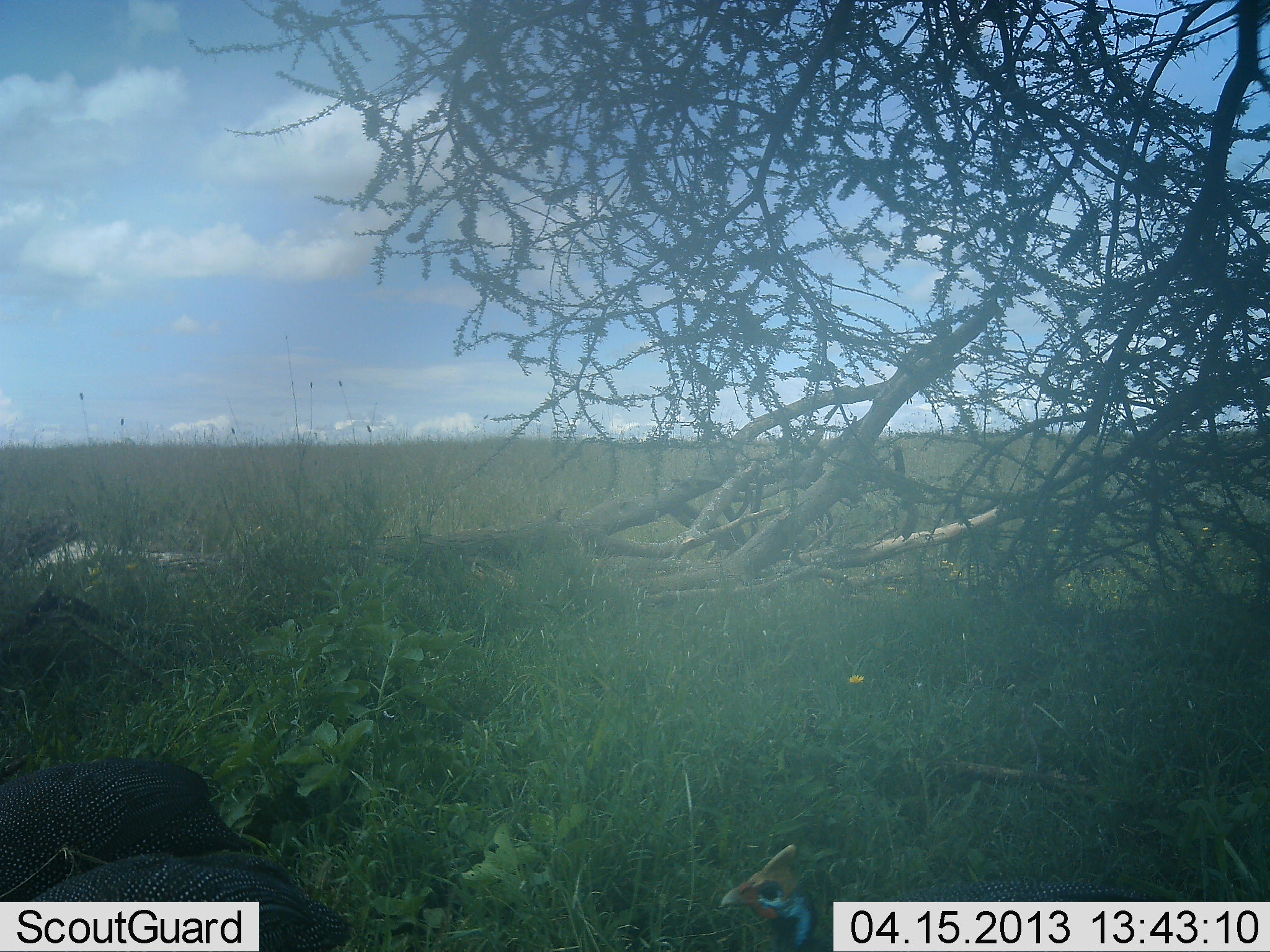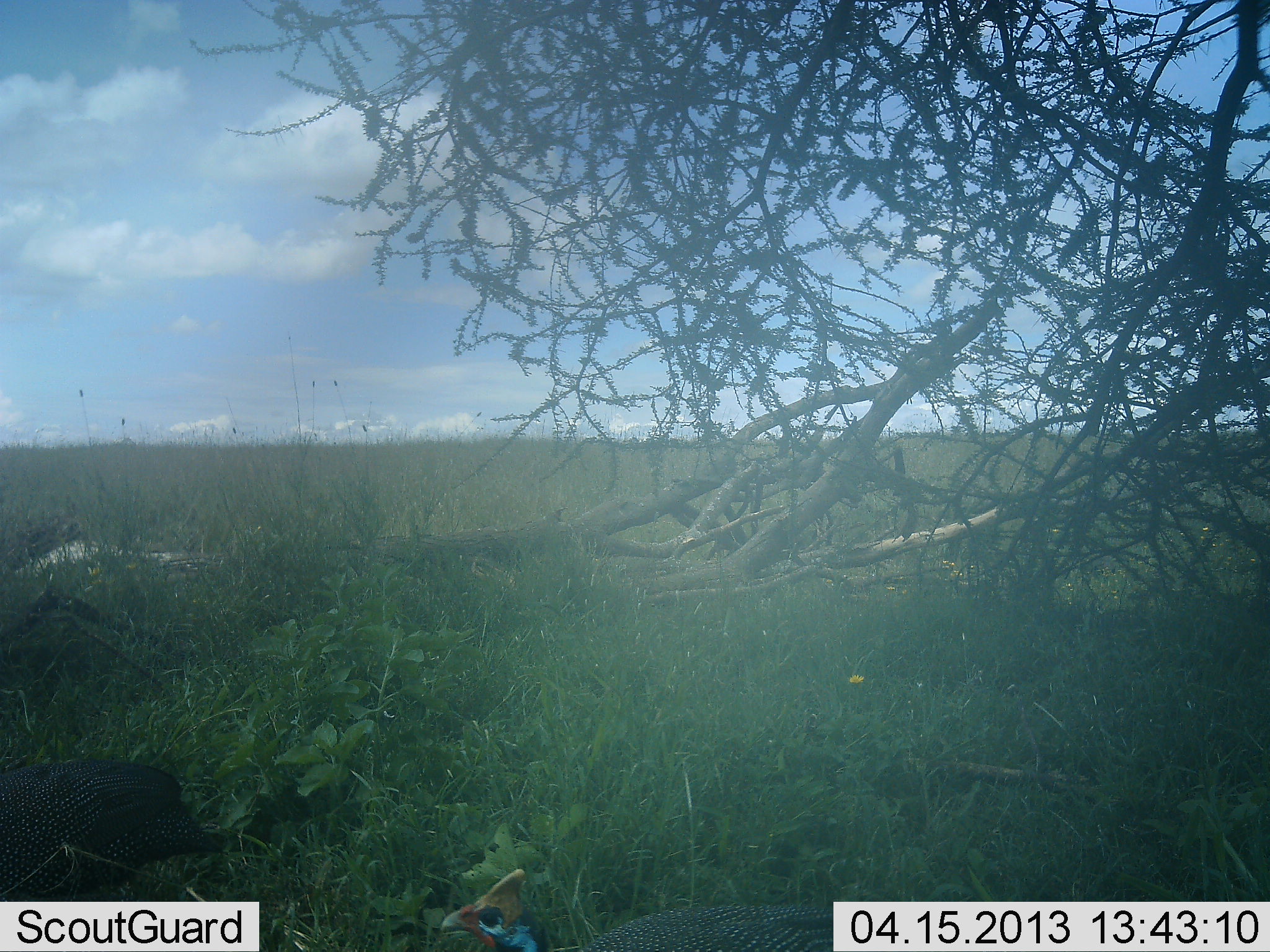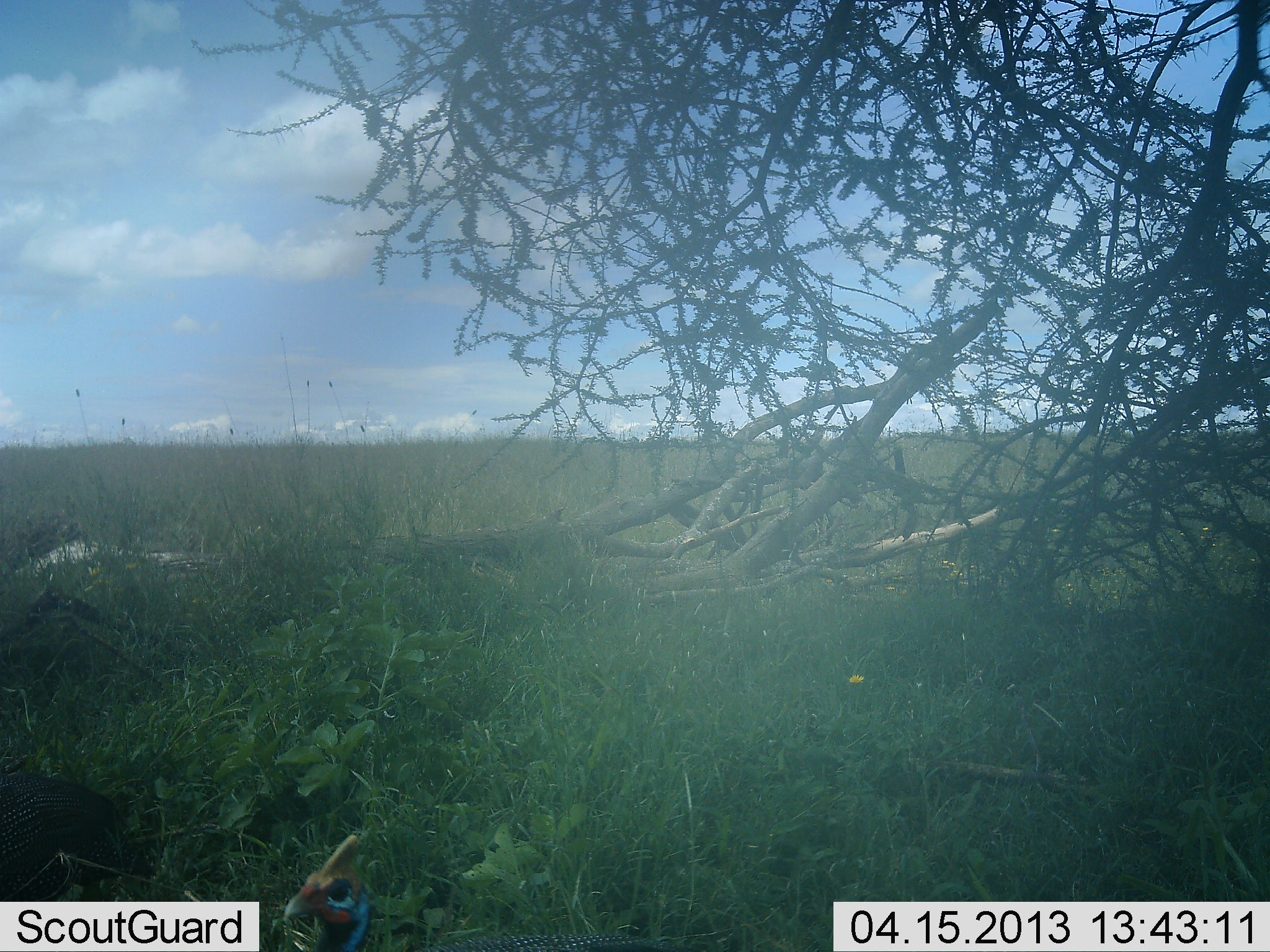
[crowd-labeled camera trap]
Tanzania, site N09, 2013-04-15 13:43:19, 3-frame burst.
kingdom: Animalia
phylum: Chordata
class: Aves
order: Galliformes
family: Numididae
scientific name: Numididae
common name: guinea fowl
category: guineafowl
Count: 2.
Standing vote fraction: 18%.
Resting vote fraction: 0%.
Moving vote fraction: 65%.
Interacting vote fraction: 0%.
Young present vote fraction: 0%.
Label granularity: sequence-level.